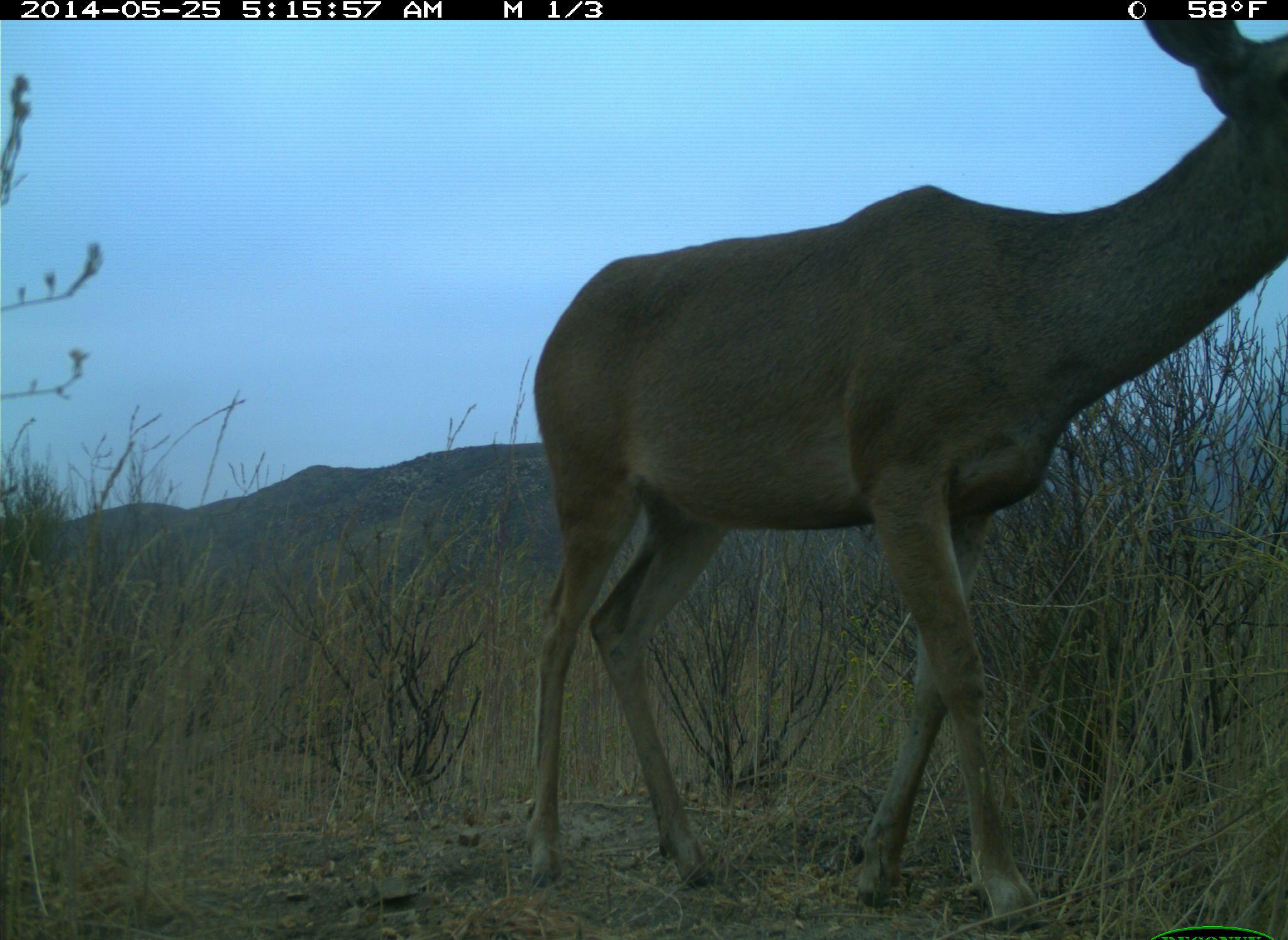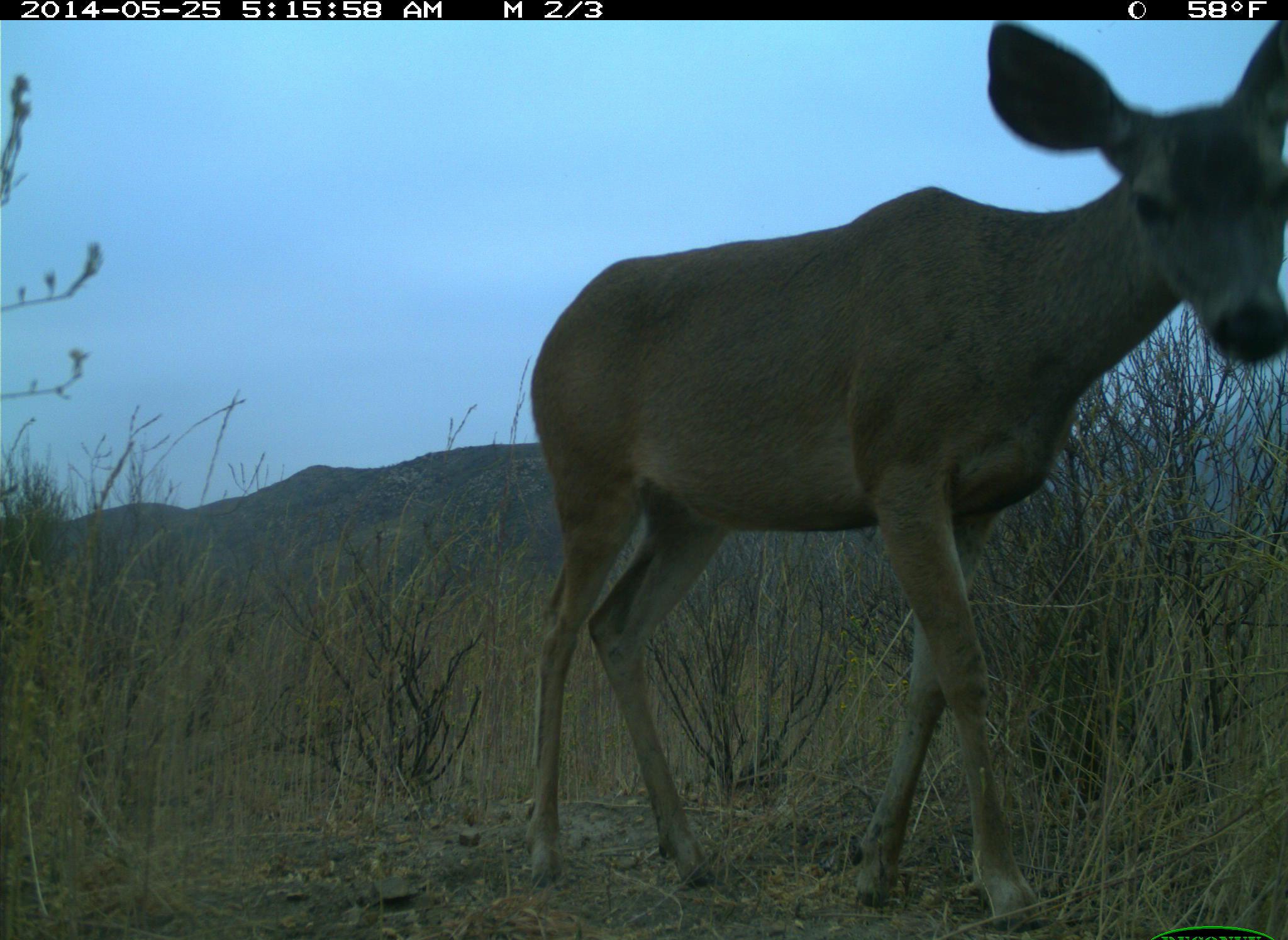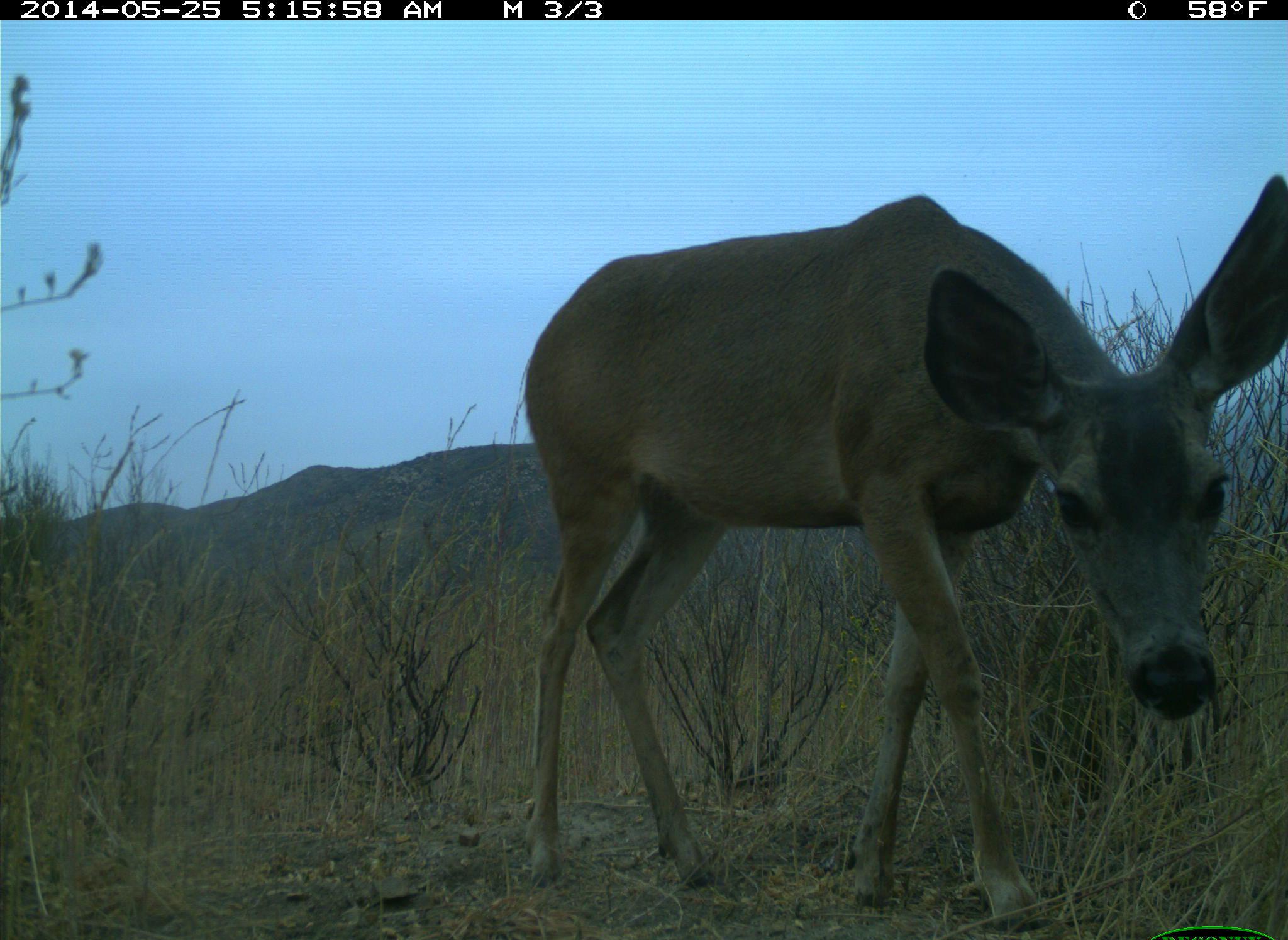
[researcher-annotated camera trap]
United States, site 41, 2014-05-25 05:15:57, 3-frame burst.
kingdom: Animalia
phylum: Chordata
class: Mammalia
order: Artiodactyla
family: Cervidae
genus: Odocoileus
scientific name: Odocoileus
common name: deer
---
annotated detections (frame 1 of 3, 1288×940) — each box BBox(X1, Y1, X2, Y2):
deer: BBox(521, 14, 1288, 935)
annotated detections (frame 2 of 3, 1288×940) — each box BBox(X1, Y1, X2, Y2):
deer: BBox(518, 11, 1288, 937)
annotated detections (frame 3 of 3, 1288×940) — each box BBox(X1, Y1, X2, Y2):
deer: BBox(524, 170, 1288, 939)